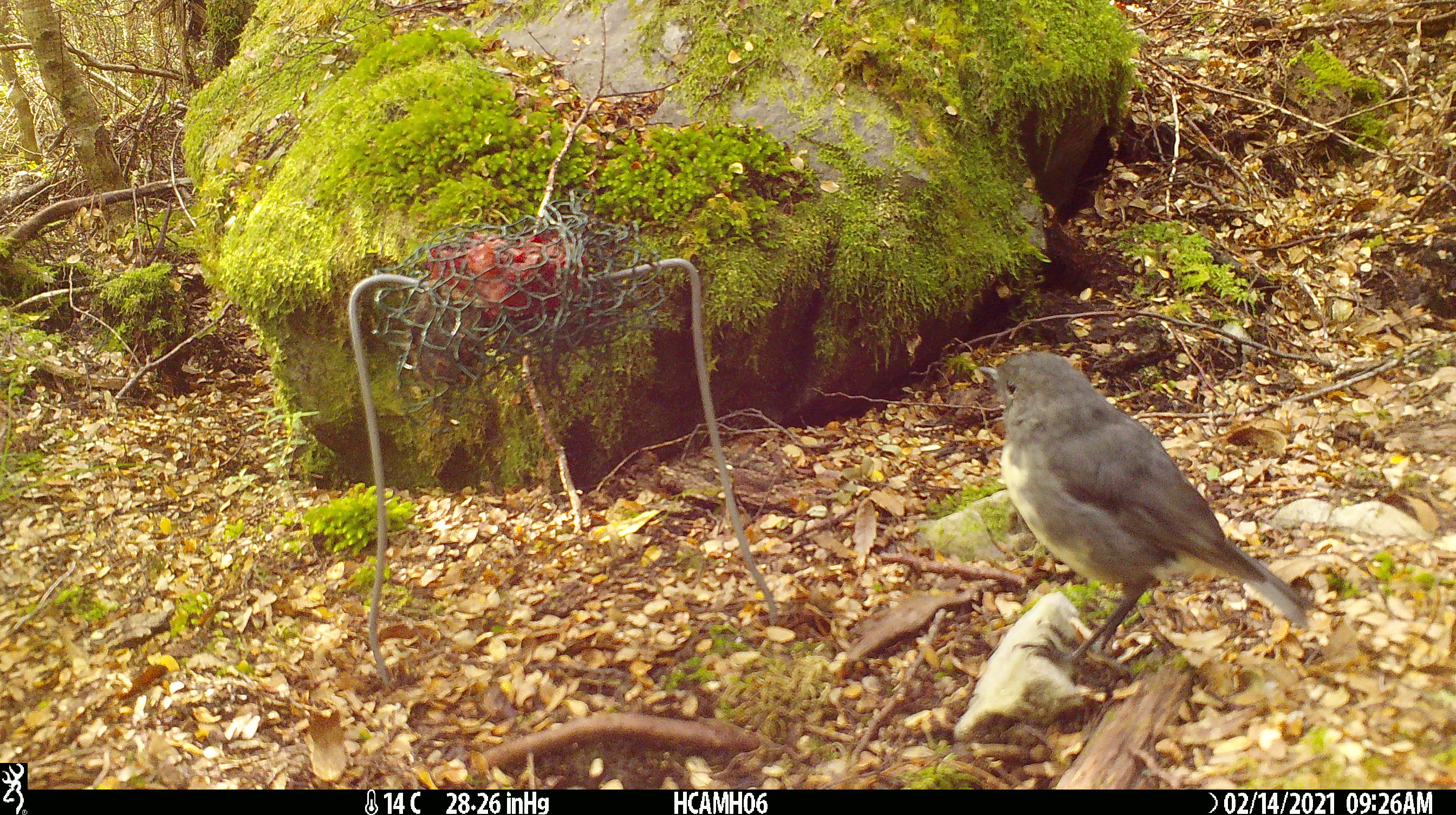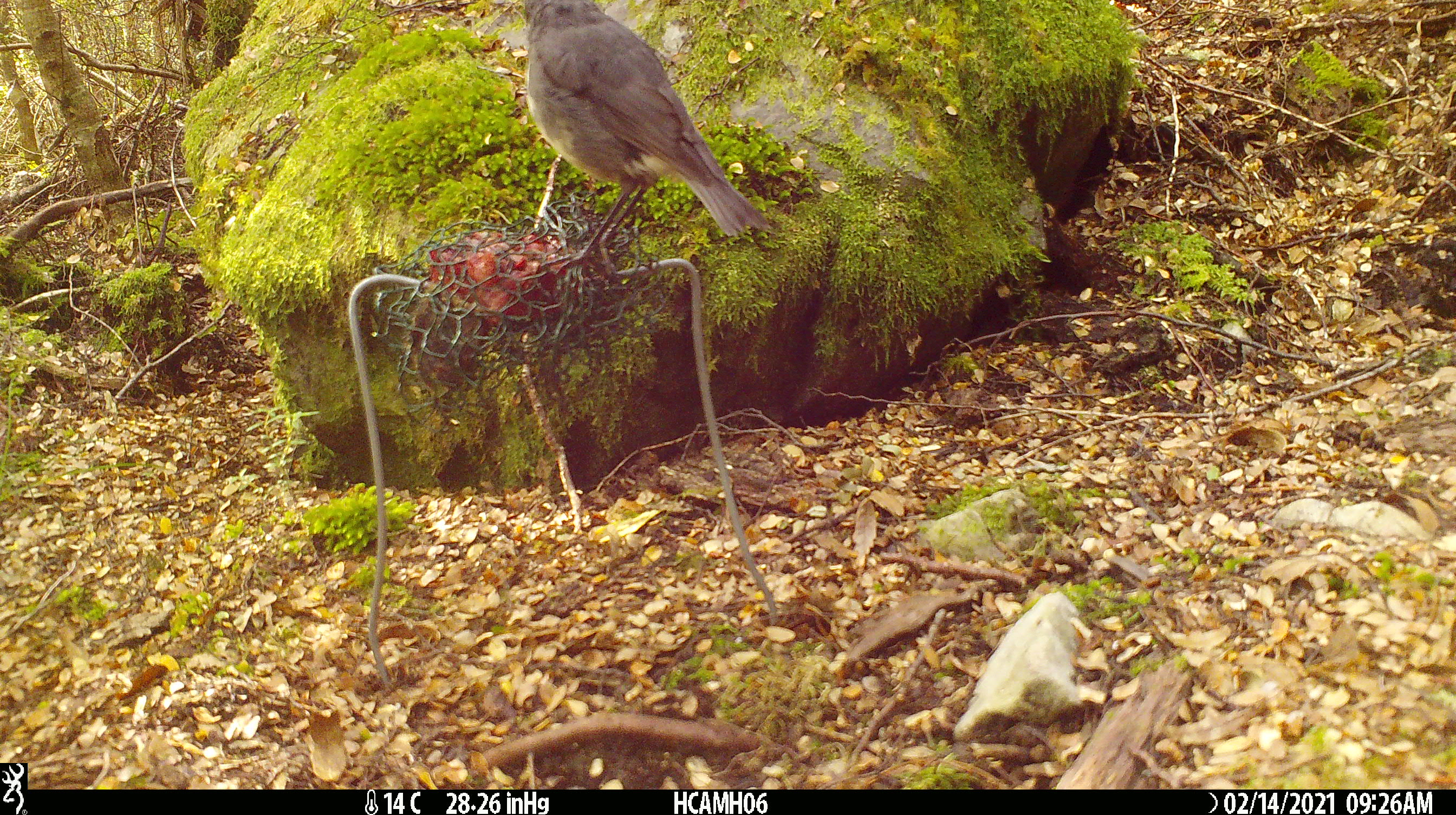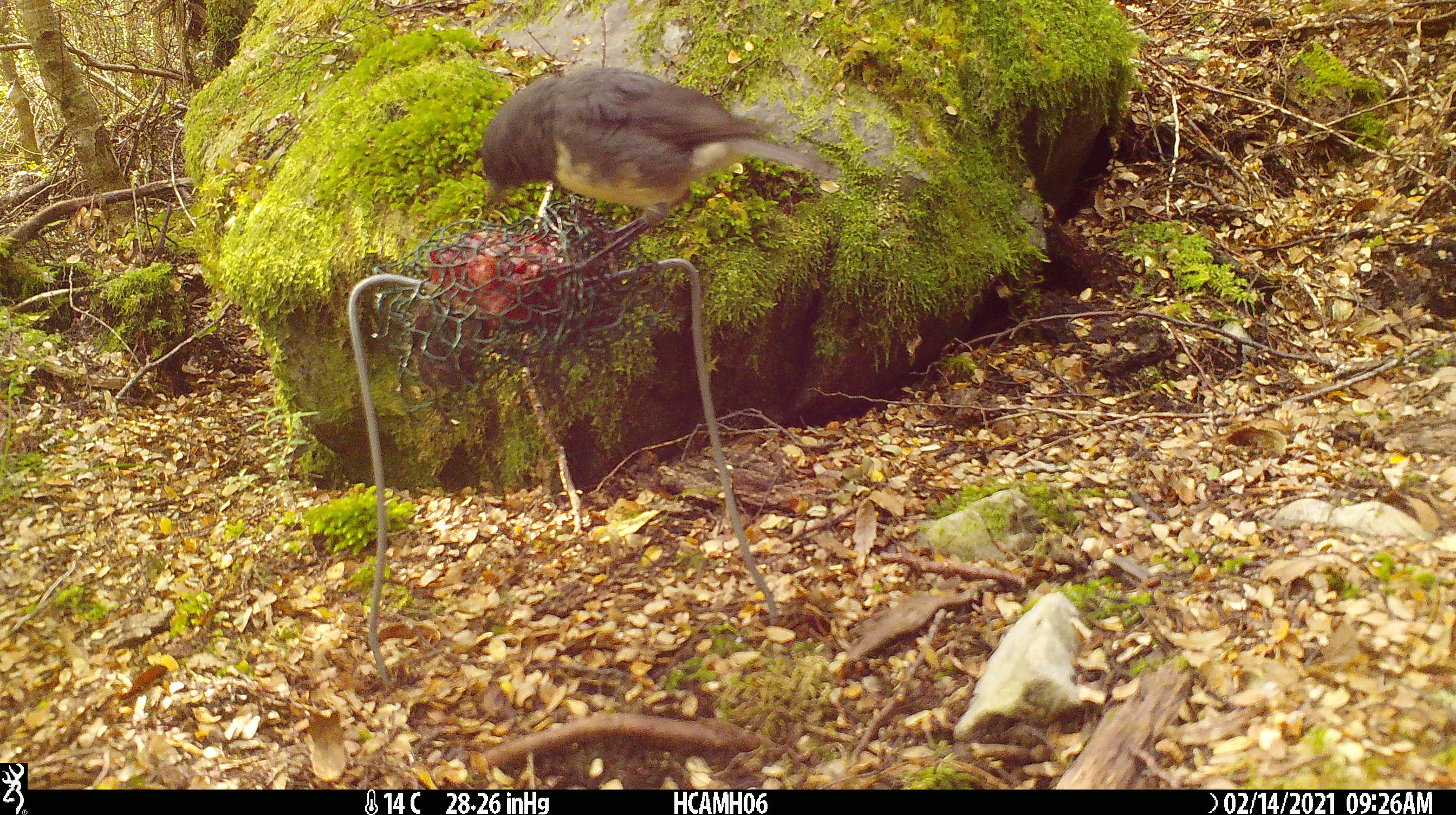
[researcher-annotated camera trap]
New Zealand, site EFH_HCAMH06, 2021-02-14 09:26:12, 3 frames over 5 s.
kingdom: Animalia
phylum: Chordata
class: Aves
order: Passeriformes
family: Petroicidae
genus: Petroica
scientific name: Petroica australis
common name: new zealand robin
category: robin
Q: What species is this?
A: Robin (new zealand robin) (Petroica australis).